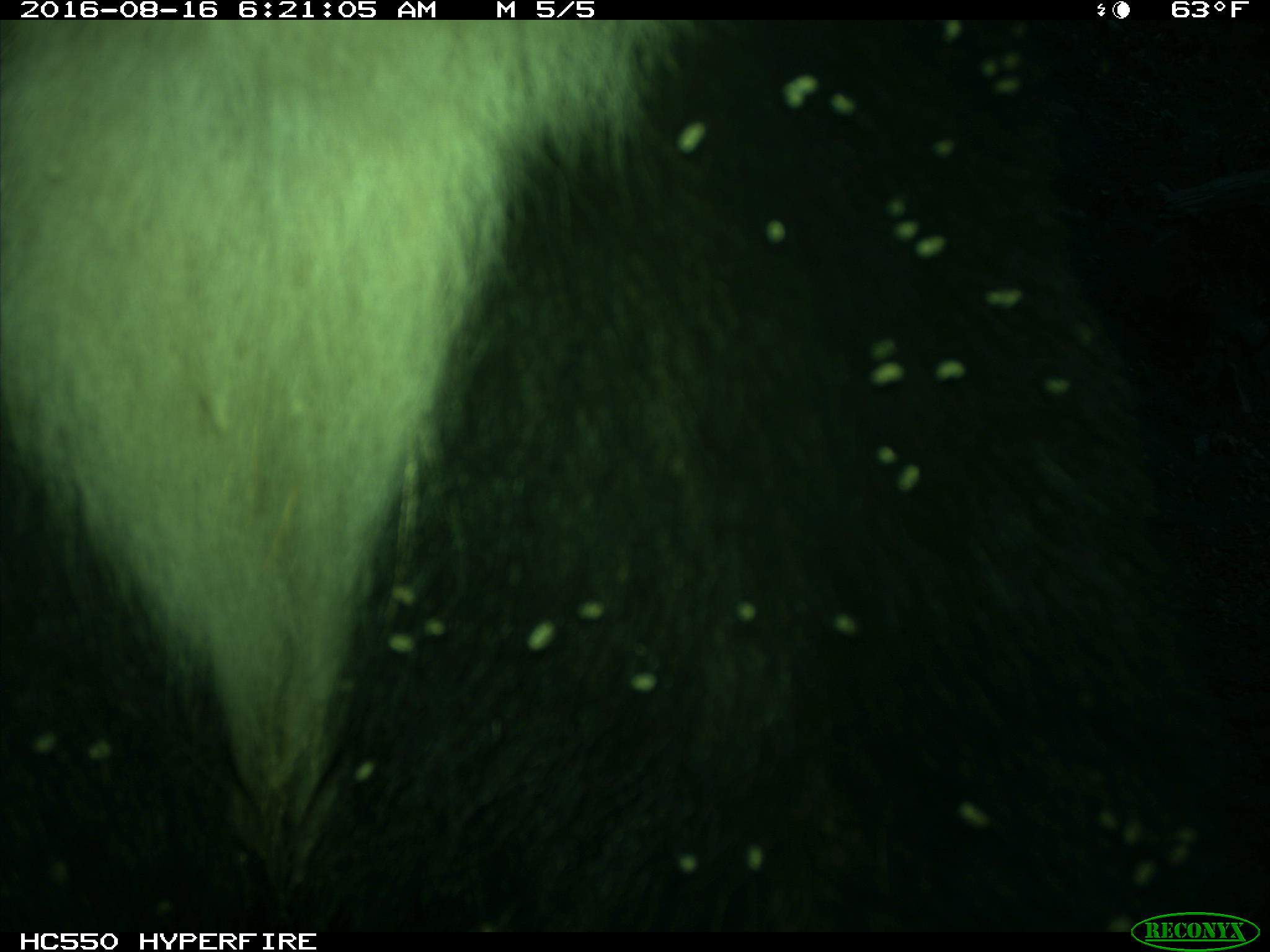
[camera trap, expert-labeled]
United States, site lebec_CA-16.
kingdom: Animalia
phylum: Chordata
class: Mammalia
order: Carnivora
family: Ursidae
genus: Ursus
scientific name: Ursus americanus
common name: american black bear